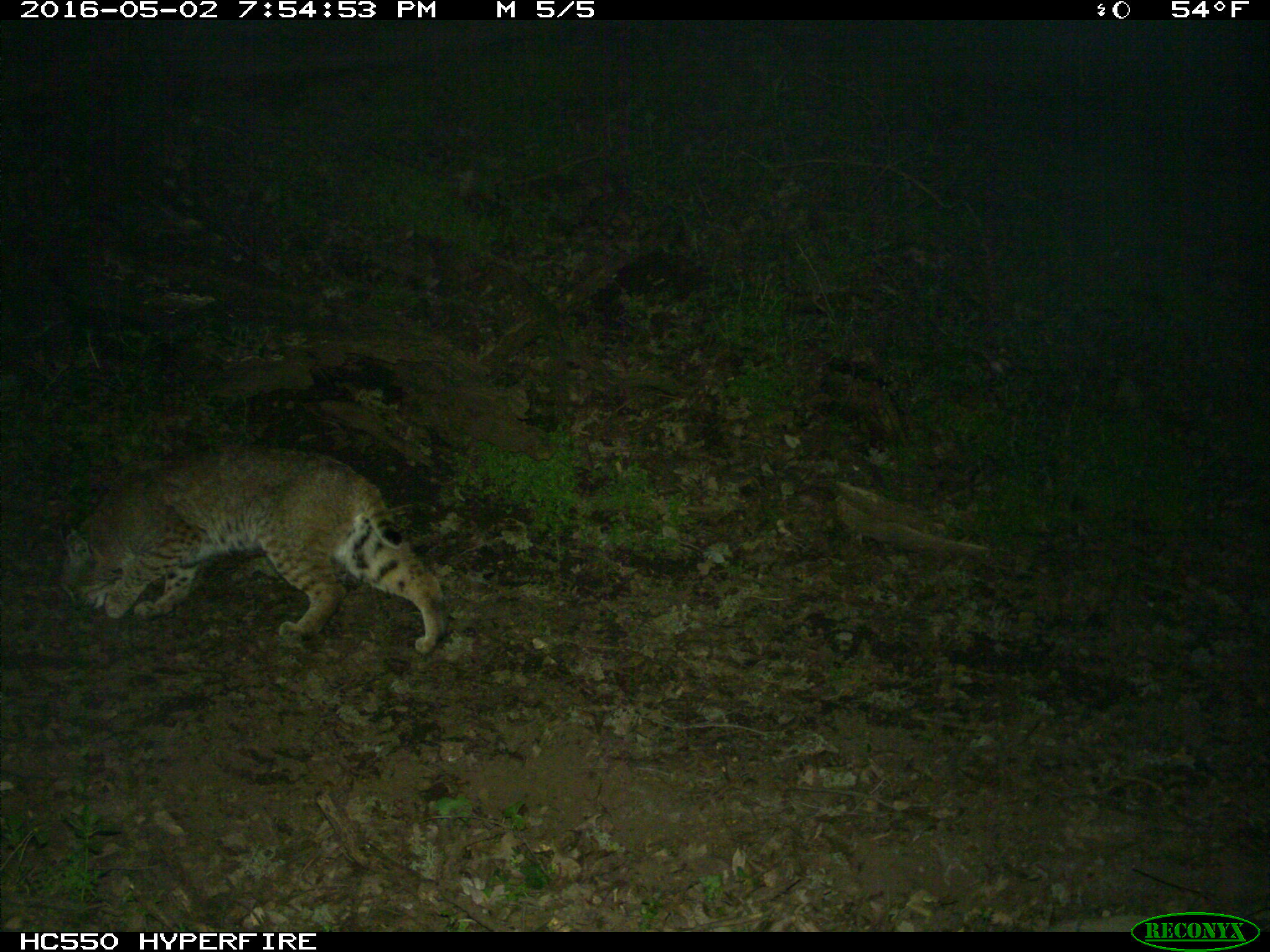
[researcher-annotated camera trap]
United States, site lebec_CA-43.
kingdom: Animalia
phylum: Chordata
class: Mammalia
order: Carnivora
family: Felidae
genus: Lynx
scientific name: Lynx rufus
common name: bobcat